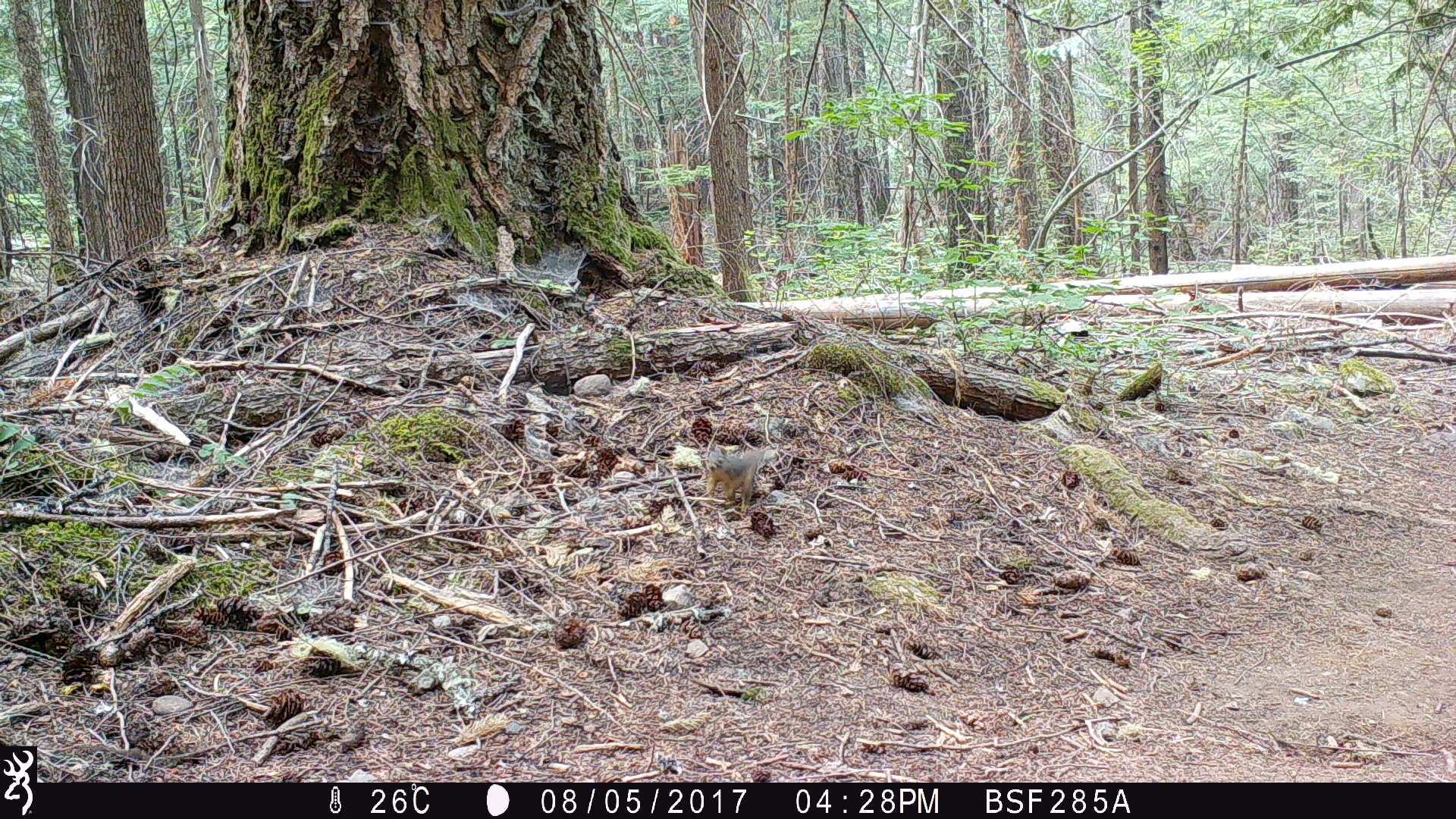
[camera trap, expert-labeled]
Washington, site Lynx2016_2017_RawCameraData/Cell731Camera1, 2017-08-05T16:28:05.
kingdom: Animalia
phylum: Chordata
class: Mammalia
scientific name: Mammalia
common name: small mammal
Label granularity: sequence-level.